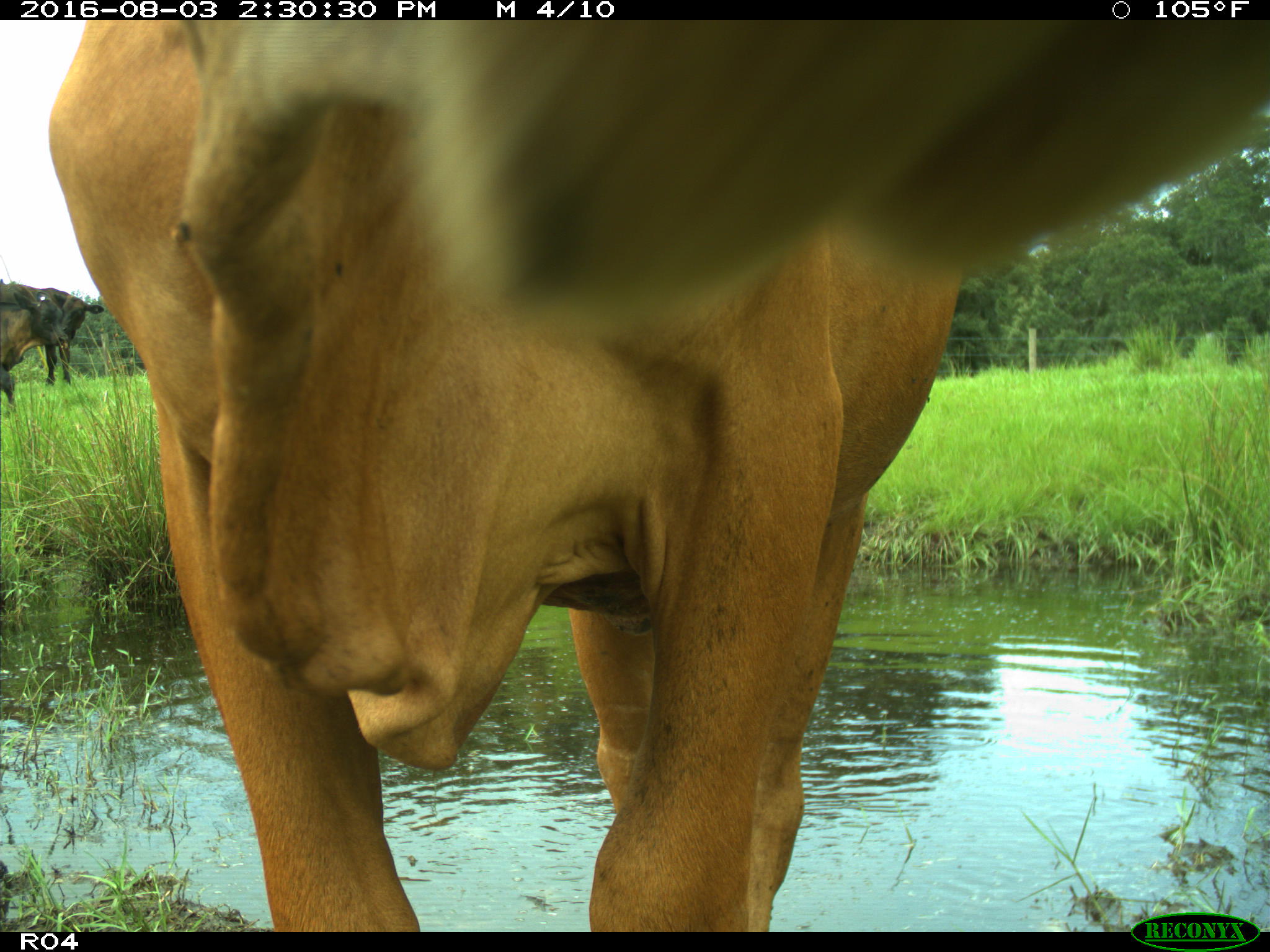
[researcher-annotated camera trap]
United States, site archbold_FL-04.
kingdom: Animalia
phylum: Chordata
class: Mammalia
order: Artiodactyla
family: Bovidae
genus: Bos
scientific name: Bos taurus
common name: domestic cow